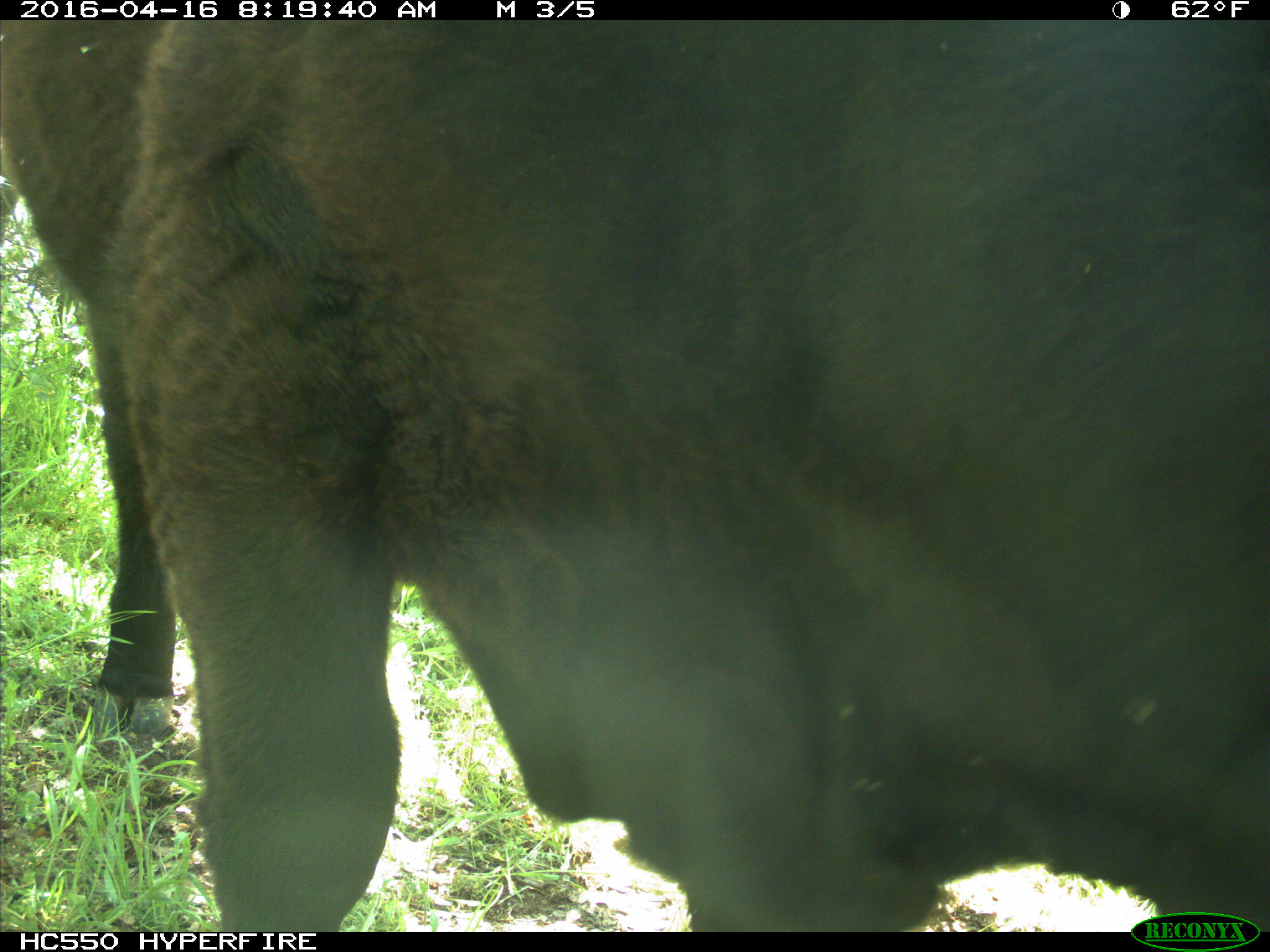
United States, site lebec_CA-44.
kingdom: Animalia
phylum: Chordata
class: Mammalia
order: Artiodactyla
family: Bovidae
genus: Bos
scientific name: Bos taurus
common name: domestic cow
Bos taurus (domestic cow).